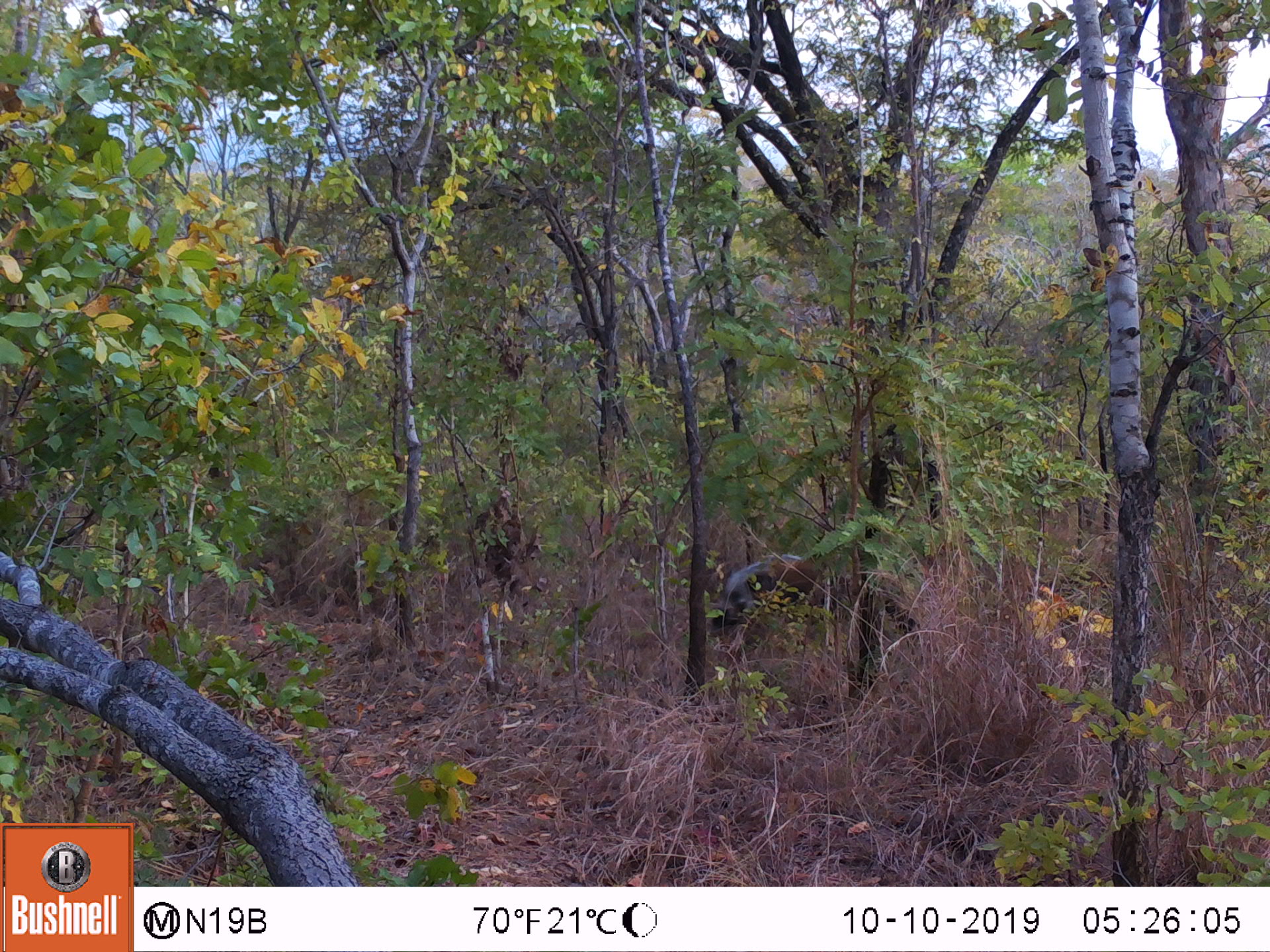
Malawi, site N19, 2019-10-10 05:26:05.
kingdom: Animalia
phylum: Chordata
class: Mammalia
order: Artiodactyla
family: Suidae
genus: Potamochoerus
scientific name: Potamochoerus larvatus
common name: bushpig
Bushpig (Potamochoerus larvatus), count 1.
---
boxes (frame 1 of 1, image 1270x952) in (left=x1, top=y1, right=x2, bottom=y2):
bushpig: (left=710, top=546, right=859, bottom=641)